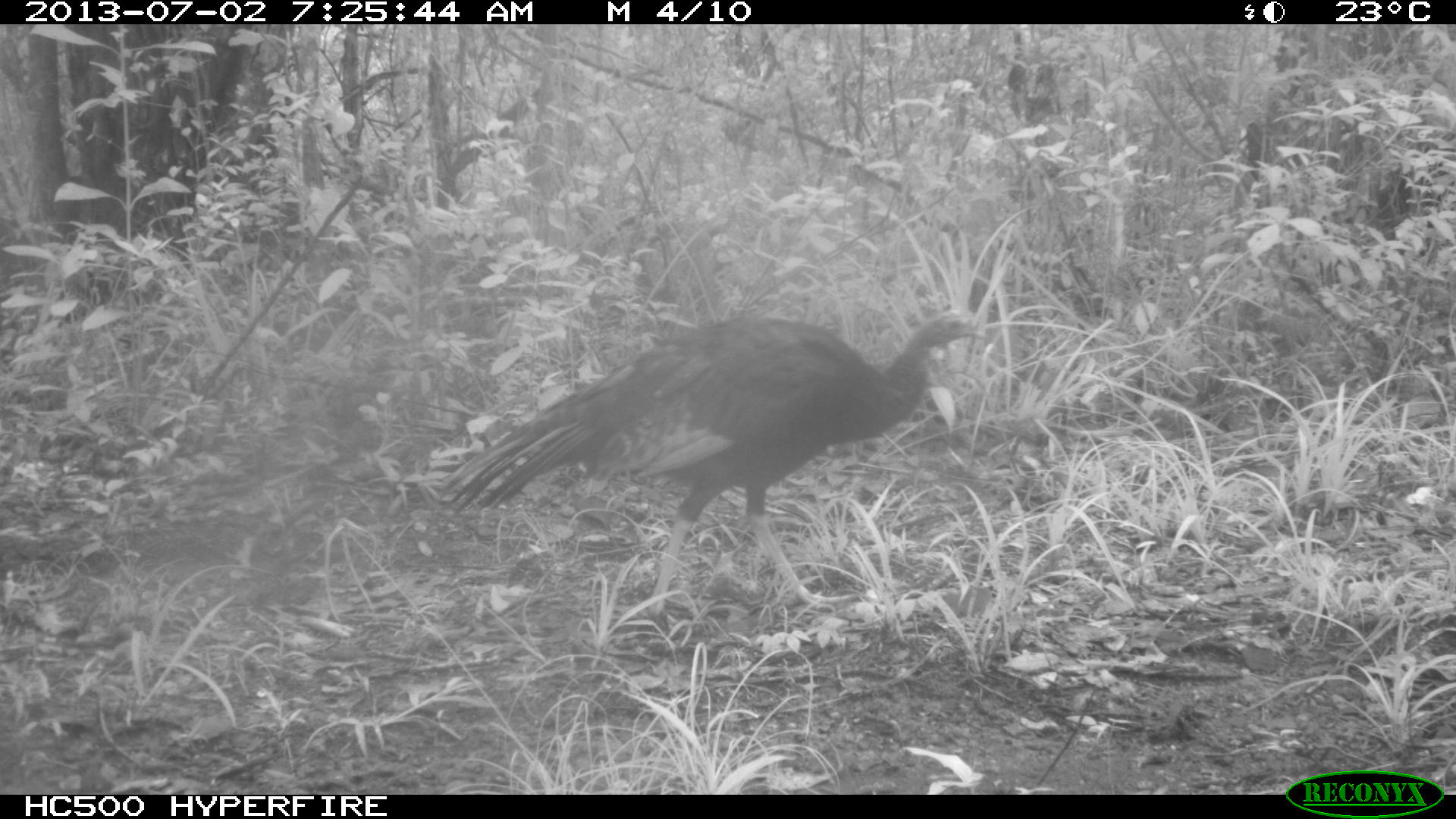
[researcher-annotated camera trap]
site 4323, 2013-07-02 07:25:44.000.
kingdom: Animalia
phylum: Chordata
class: Aves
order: Galliformes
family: Phasianidae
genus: Meleagris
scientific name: Meleagris ocellata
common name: ocellated turkey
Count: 1.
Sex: female.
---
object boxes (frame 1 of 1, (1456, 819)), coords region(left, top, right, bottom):
meleagris ocellata: region(434, 312, 986, 620)